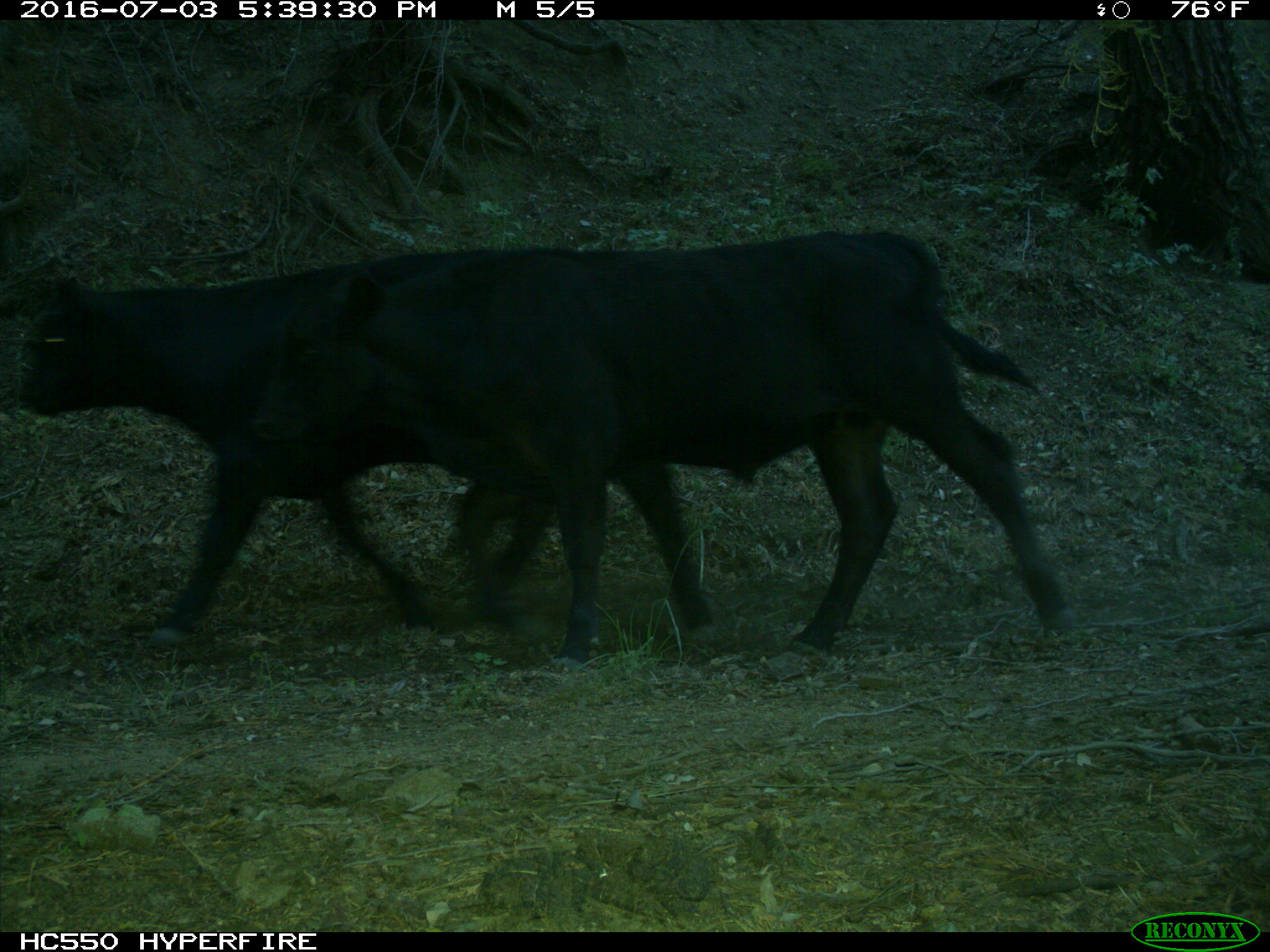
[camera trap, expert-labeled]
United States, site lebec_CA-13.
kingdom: Animalia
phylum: Chordata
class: Mammalia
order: Artiodactyla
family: Bovidae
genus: Bos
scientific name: Bos taurus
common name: domestic cow